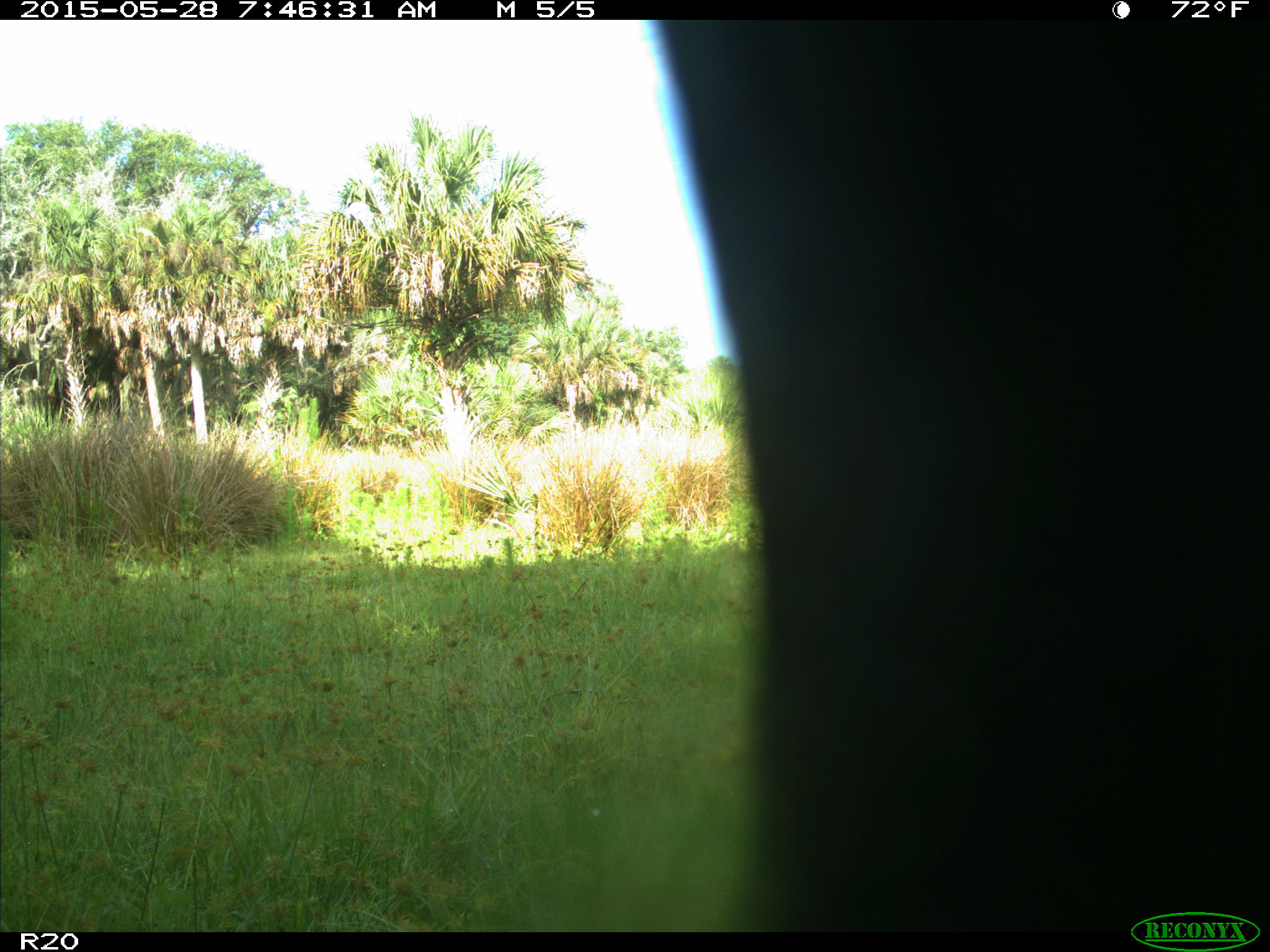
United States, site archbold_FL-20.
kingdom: Animalia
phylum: Chordata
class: Mammalia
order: Artiodactyla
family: Bovidae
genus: Bos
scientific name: Bos taurus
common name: domestic cow